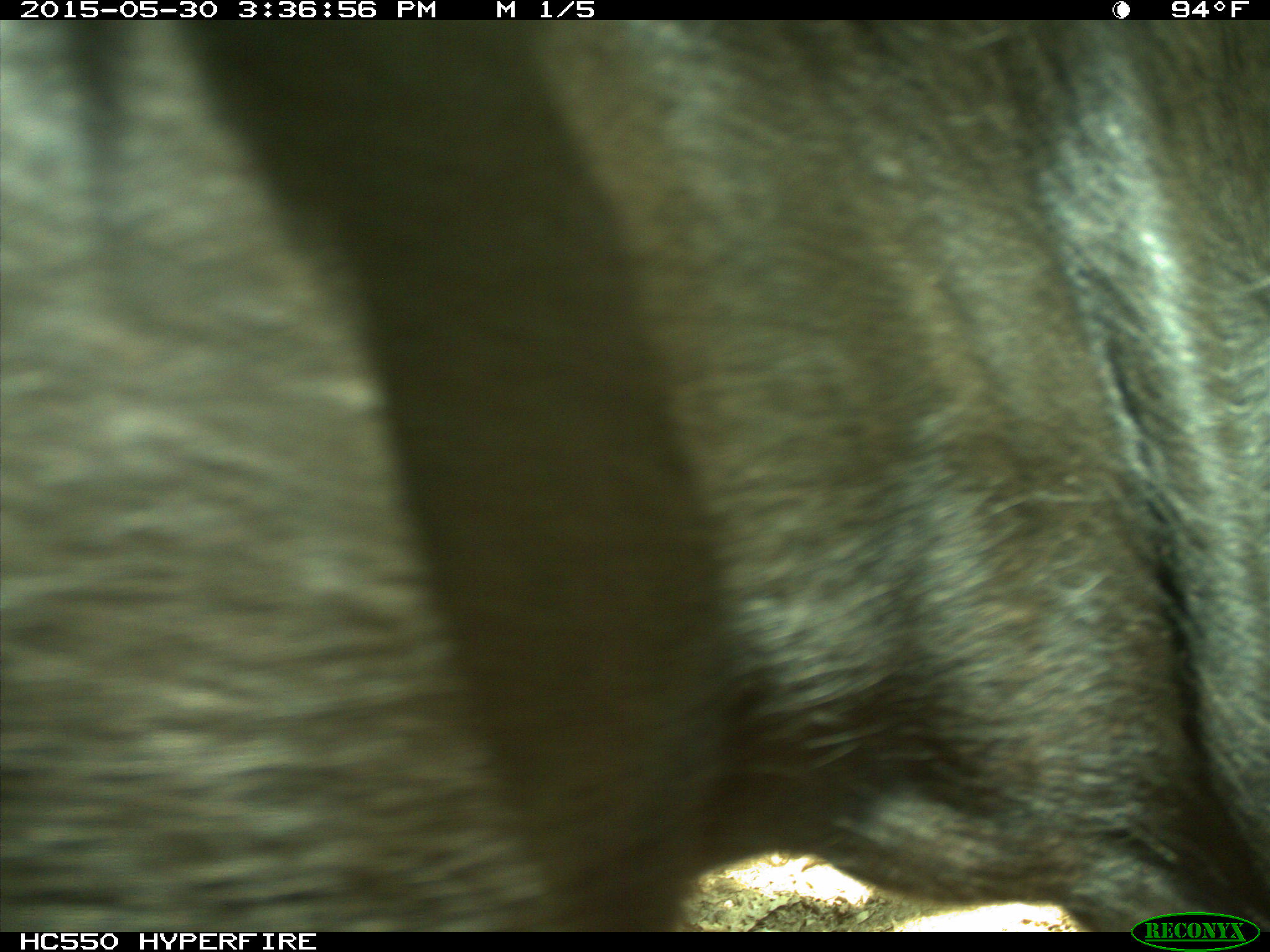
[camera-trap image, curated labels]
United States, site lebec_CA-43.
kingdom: Animalia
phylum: Chordata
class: Mammalia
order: Artiodactyla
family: Bovidae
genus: Bos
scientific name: Bos taurus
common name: domestic cow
Bos taurus (domestic cow).